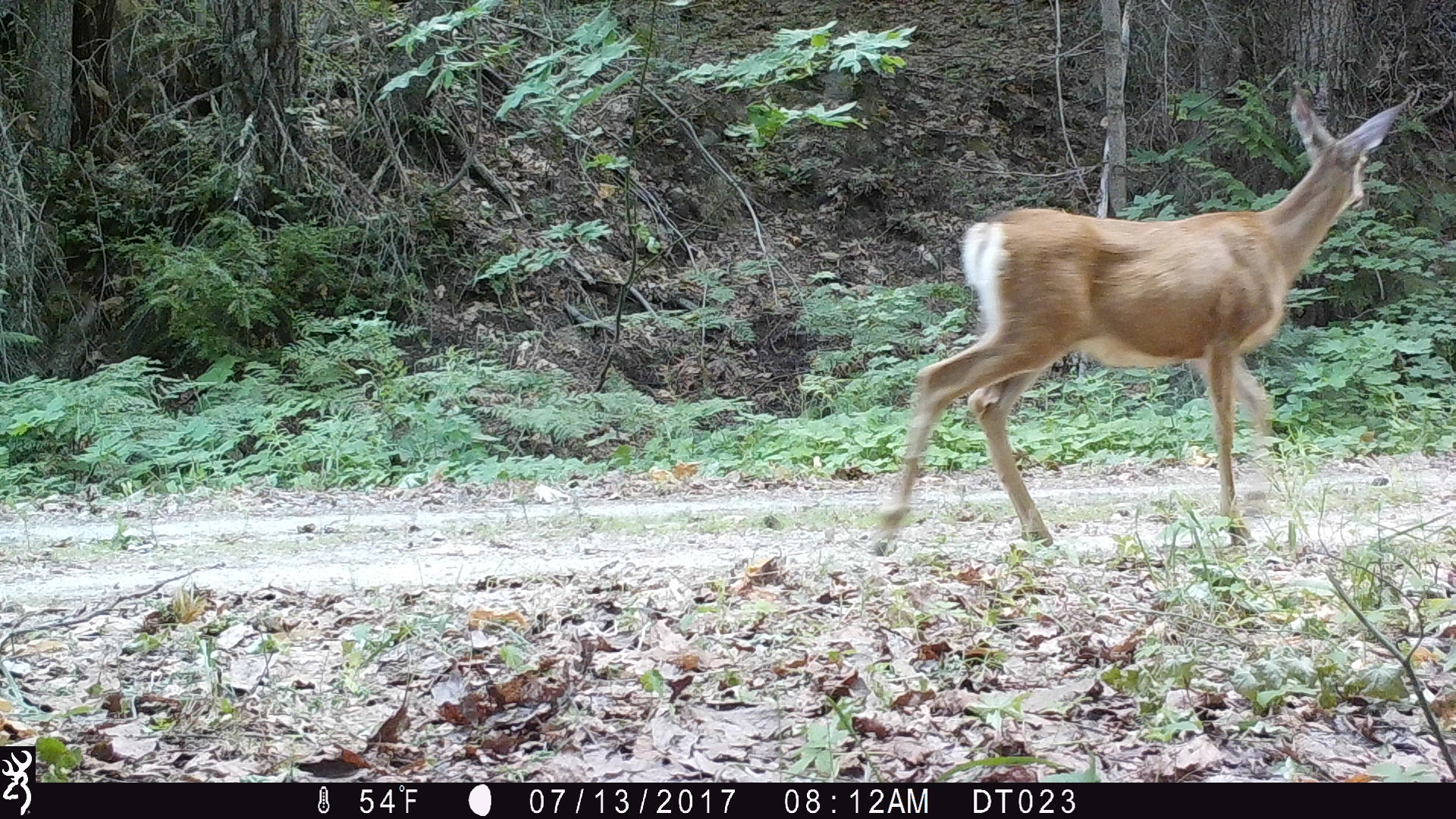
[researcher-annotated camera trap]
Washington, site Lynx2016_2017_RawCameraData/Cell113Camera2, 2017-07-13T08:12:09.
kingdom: Animalia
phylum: Chordata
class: Mammalia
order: Artiodactyla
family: Cervidae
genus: Odocoileus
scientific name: Odocoileus hemionus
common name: mule deer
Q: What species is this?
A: Odocoileus hemionus (mule deer).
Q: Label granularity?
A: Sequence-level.